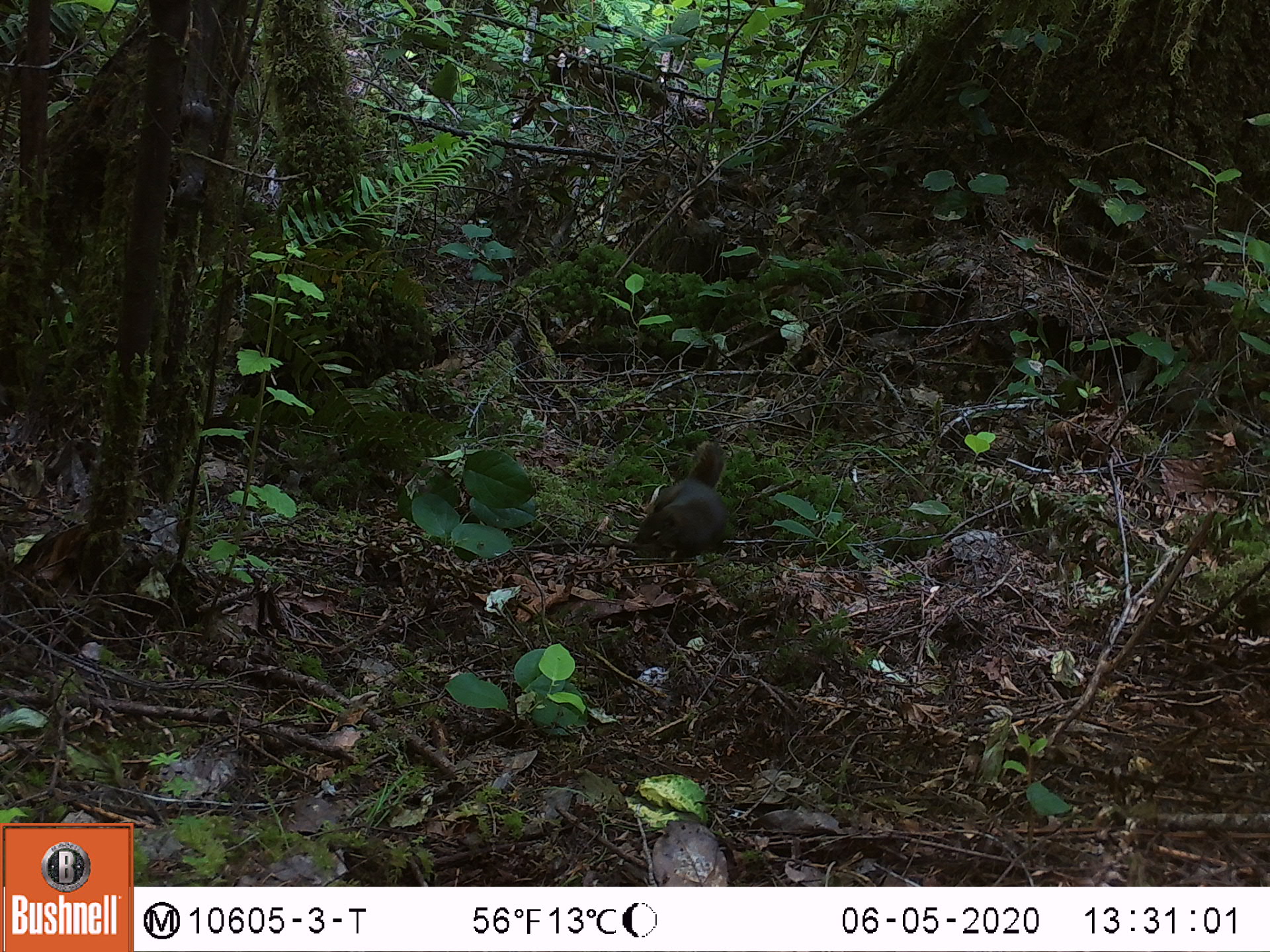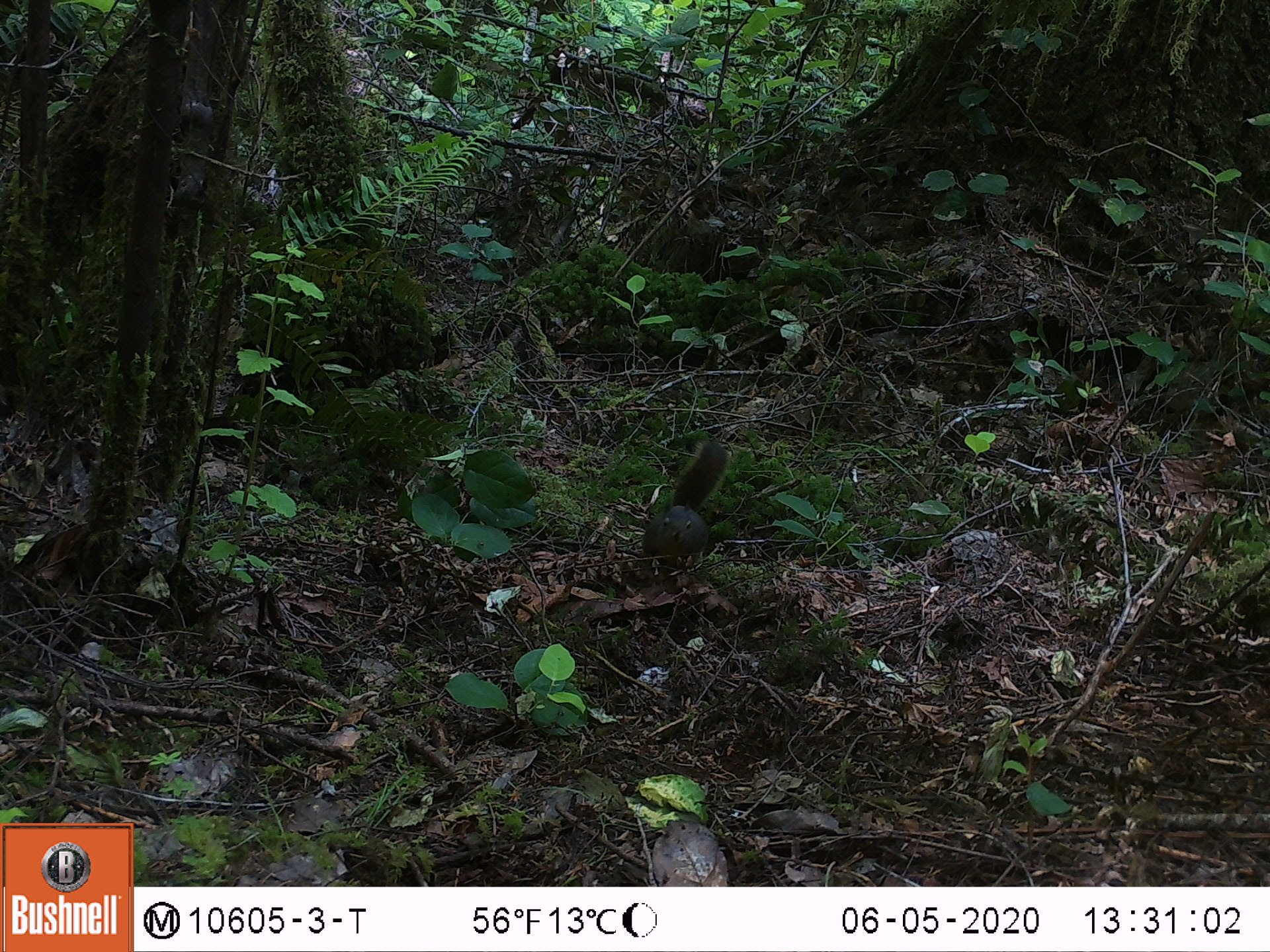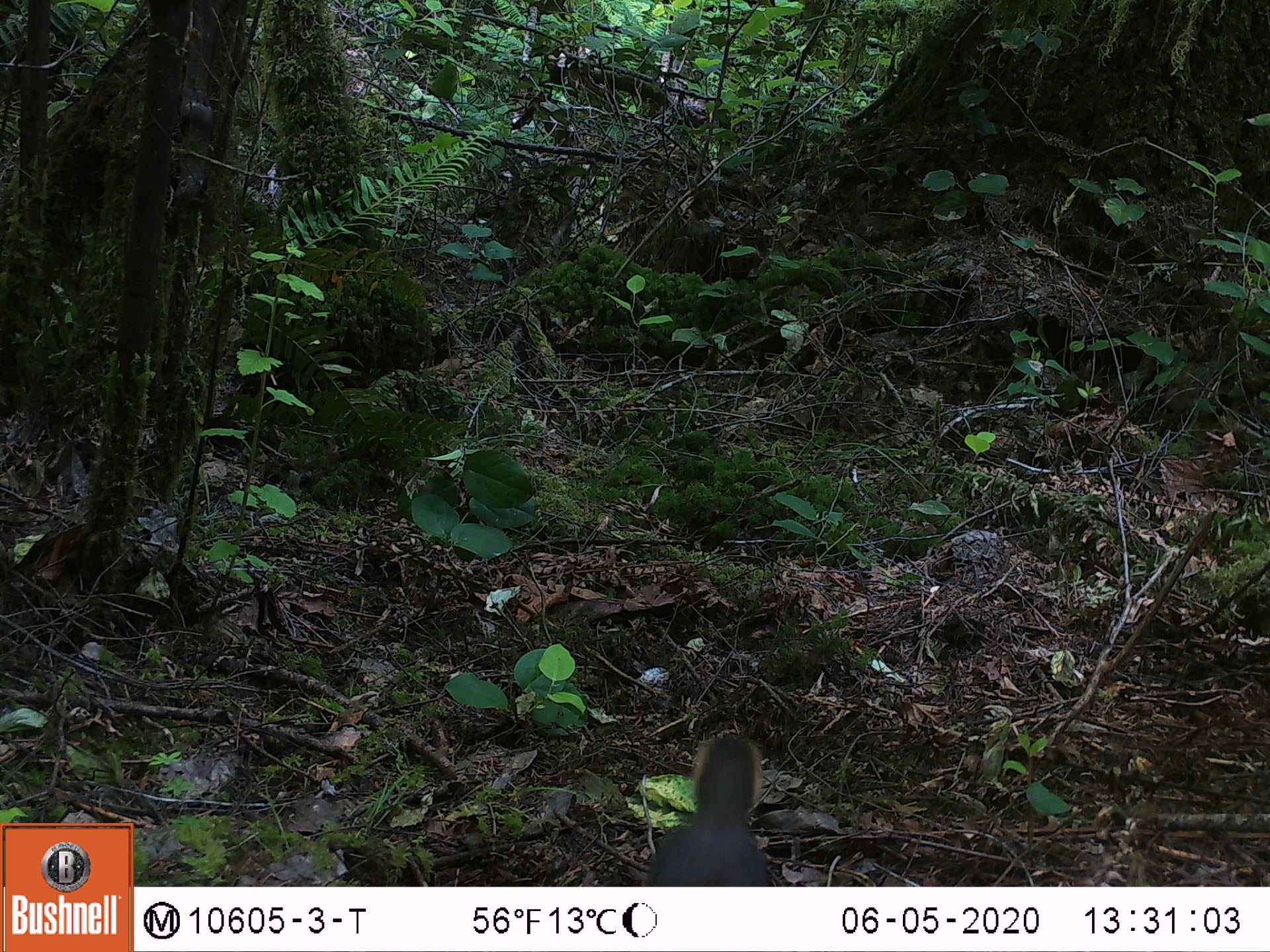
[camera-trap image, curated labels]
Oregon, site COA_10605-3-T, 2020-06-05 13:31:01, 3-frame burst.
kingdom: Animalia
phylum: Chordata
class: Mammalia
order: Rodentia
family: Sciuridae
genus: Tamiasciurus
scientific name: Tamiasciurus douglasii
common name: douglas squirrel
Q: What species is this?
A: Douglas squirrel (Tamiasciurus douglasii).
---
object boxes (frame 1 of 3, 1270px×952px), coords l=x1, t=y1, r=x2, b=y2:
douglas squirrel: l=631, t=432, r=734, b=568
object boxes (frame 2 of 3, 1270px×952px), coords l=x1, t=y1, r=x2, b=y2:
douglas squirrel: l=641, t=435, r=733, b=562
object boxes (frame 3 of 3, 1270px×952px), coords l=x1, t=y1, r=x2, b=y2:
douglas squirrel: l=649, t=723, r=781, b=883